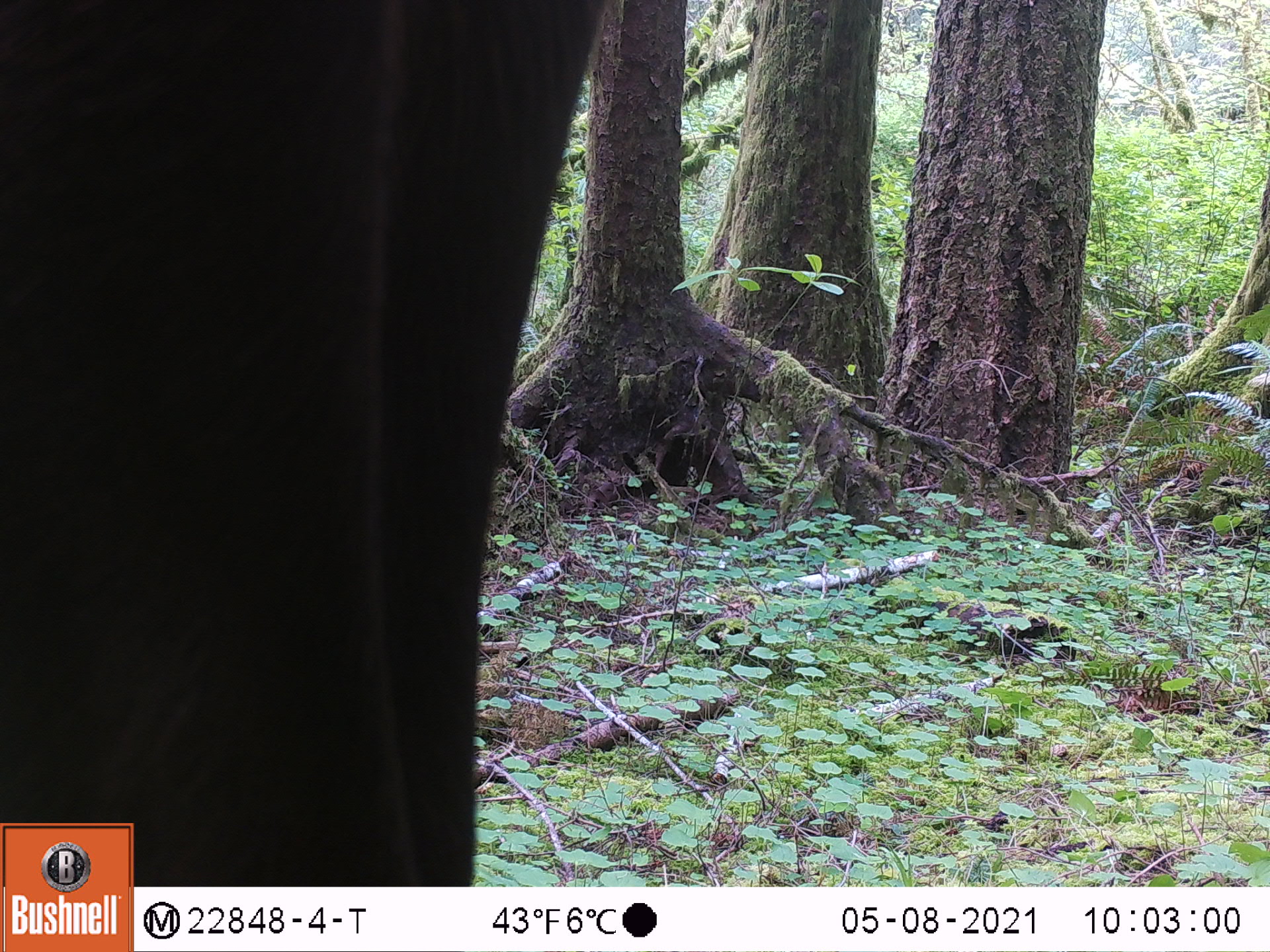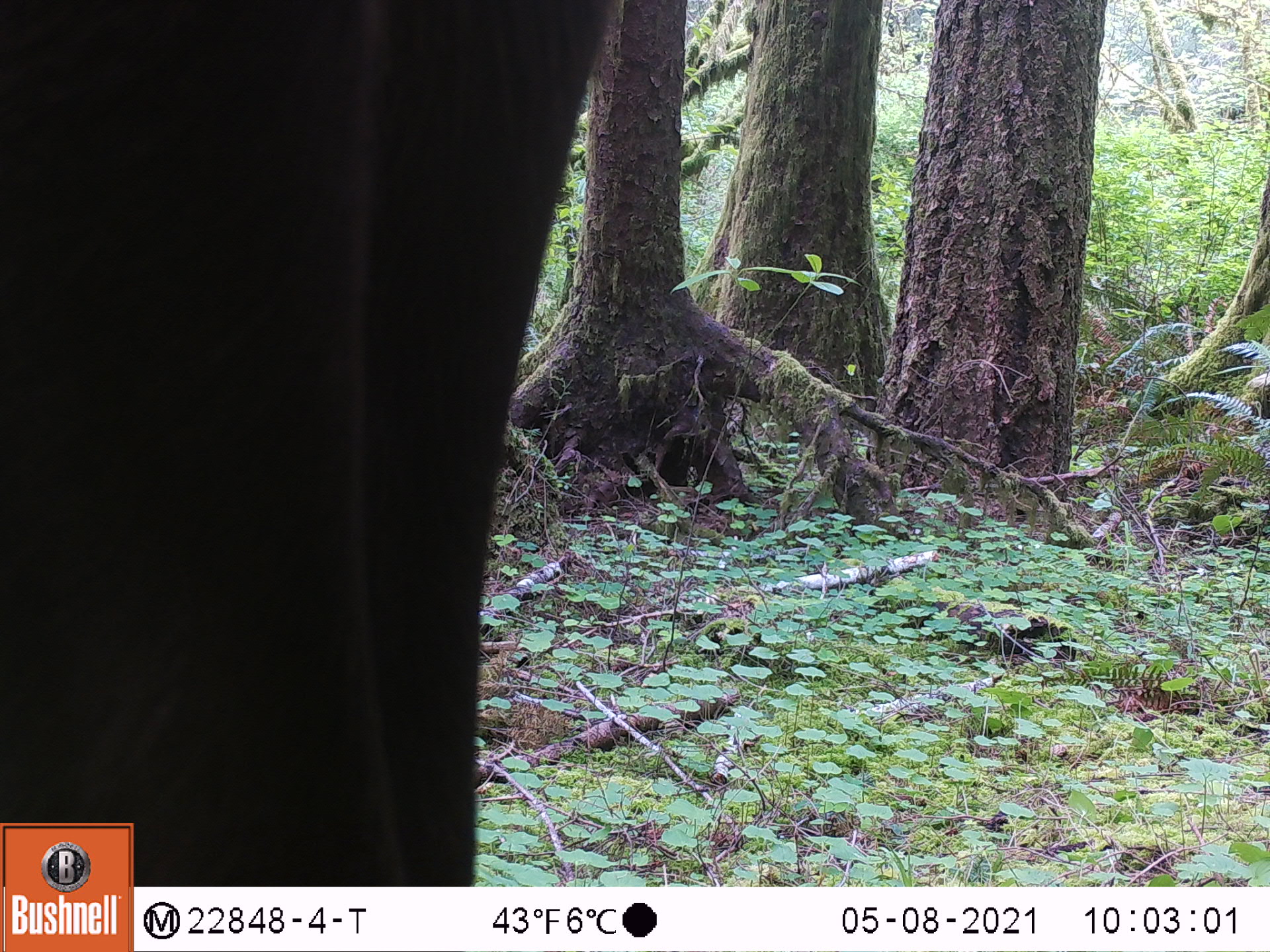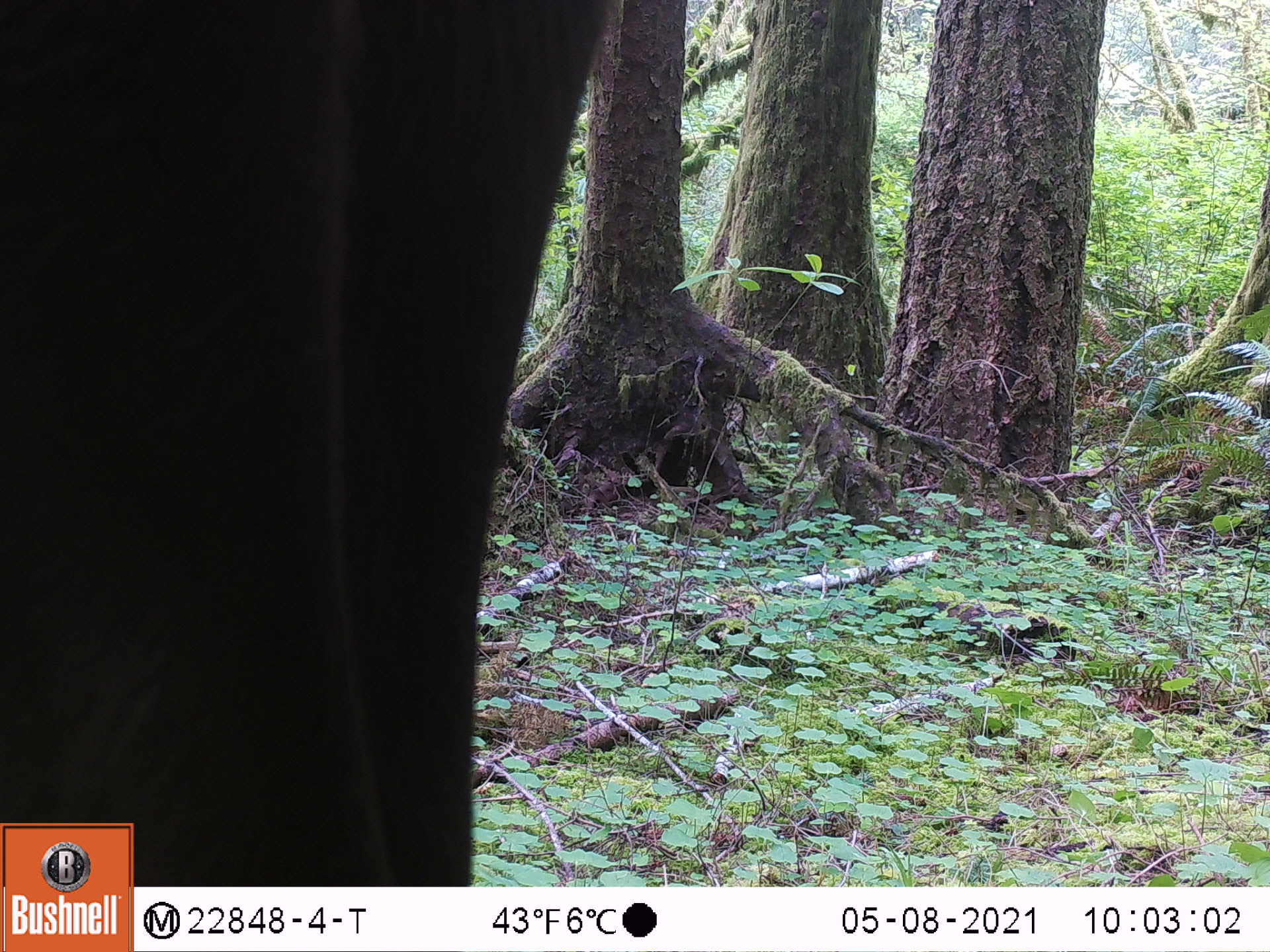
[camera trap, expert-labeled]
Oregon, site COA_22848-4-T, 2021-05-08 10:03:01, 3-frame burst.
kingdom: Animalia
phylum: Chordata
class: Mammalia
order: Artiodactyla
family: Cervidae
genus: Cervus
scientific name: Cervus canadensis roosevelti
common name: roosevelt elk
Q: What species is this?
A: Roosevelt elk (Cervus canadensis roosevelti).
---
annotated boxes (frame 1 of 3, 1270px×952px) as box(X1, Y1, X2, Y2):
roosevelt elk: box(0, 5, 603, 810)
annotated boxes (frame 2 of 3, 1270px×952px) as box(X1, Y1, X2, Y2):
roosevelt elk: box(2, 1, 619, 817)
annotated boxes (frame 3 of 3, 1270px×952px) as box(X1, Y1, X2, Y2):
roosevelt elk: box(2, 8, 639, 816)